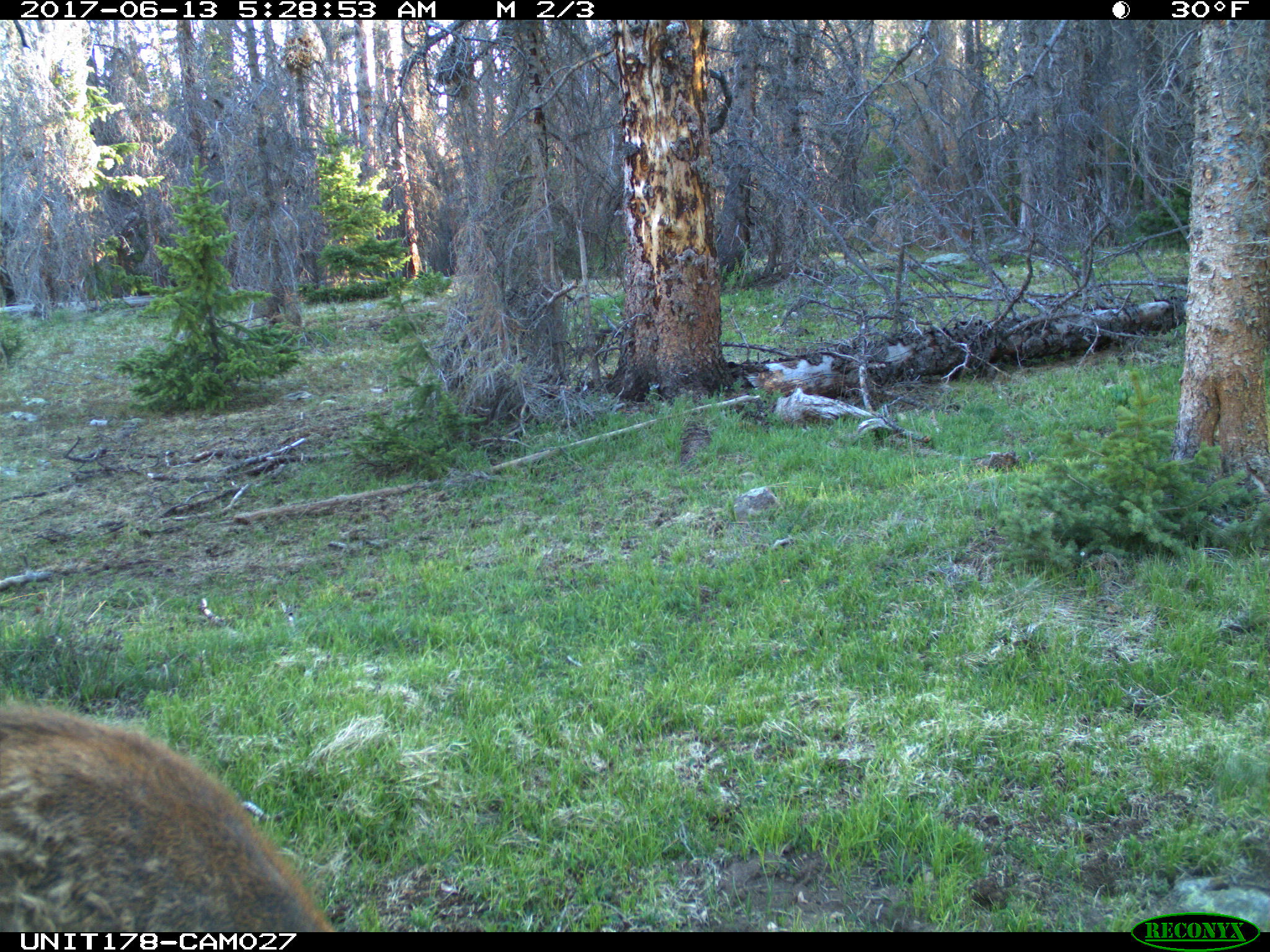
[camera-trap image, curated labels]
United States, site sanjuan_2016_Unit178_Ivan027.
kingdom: Animalia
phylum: Chordata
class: Mammalia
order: Artiodactyla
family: Cervidae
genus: Cervus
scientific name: Cervus elaphus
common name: red deer